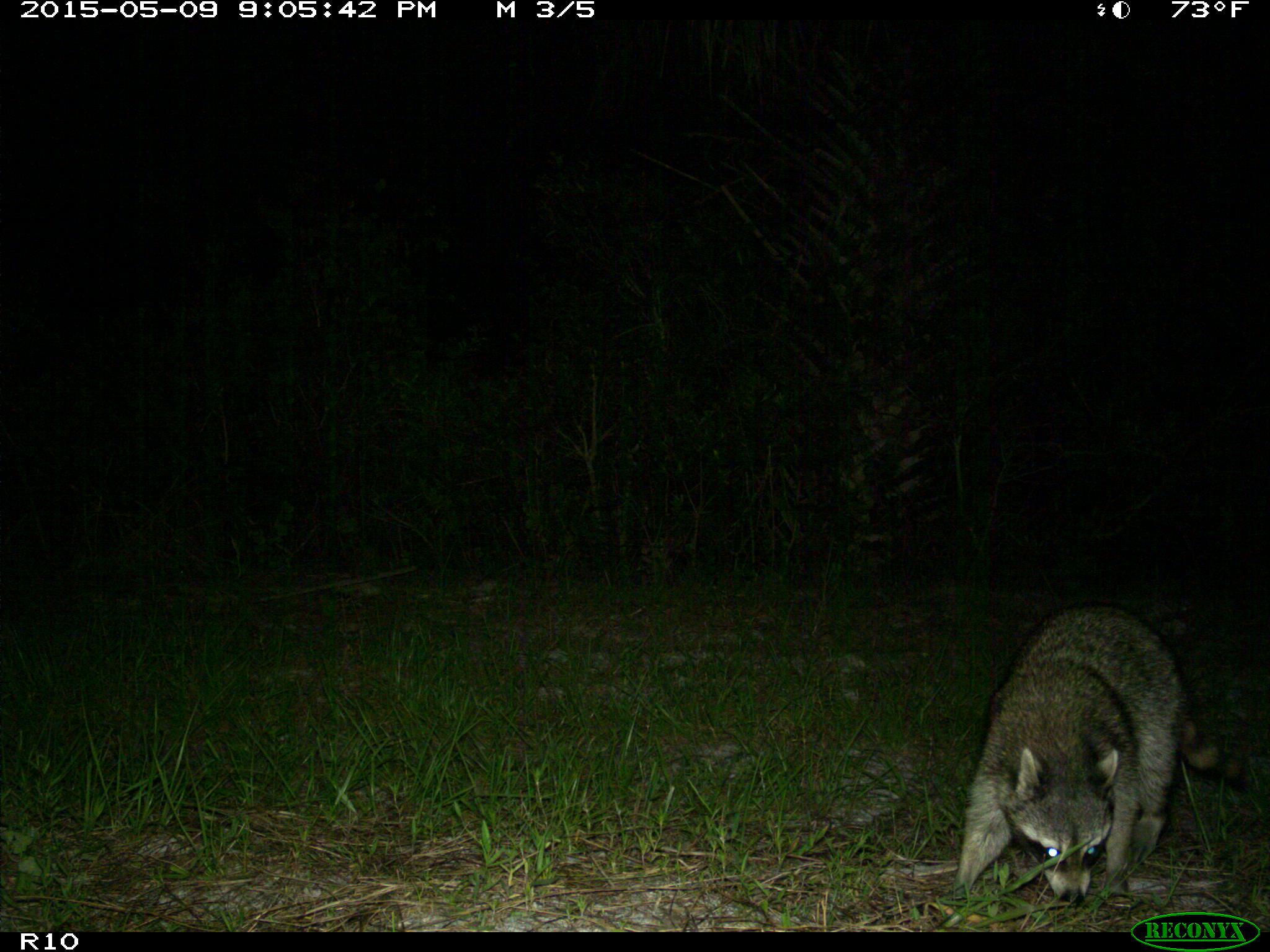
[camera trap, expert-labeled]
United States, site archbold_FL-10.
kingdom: Animalia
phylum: Chordata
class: Mammalia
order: Carnivora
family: Procyonidae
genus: Procyon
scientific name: Procyon lotor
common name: common raccoon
Procyon lotor (common raccoon).